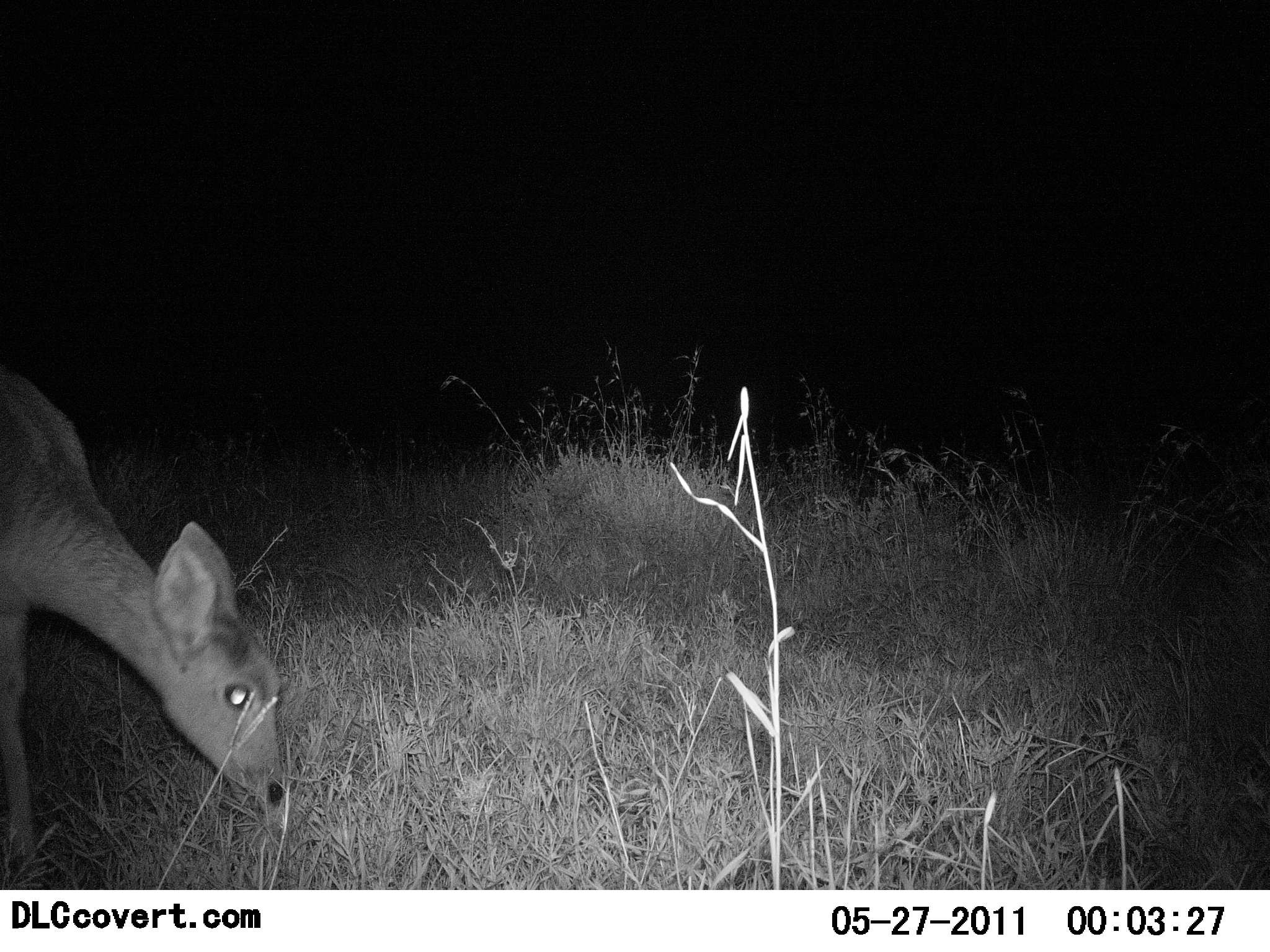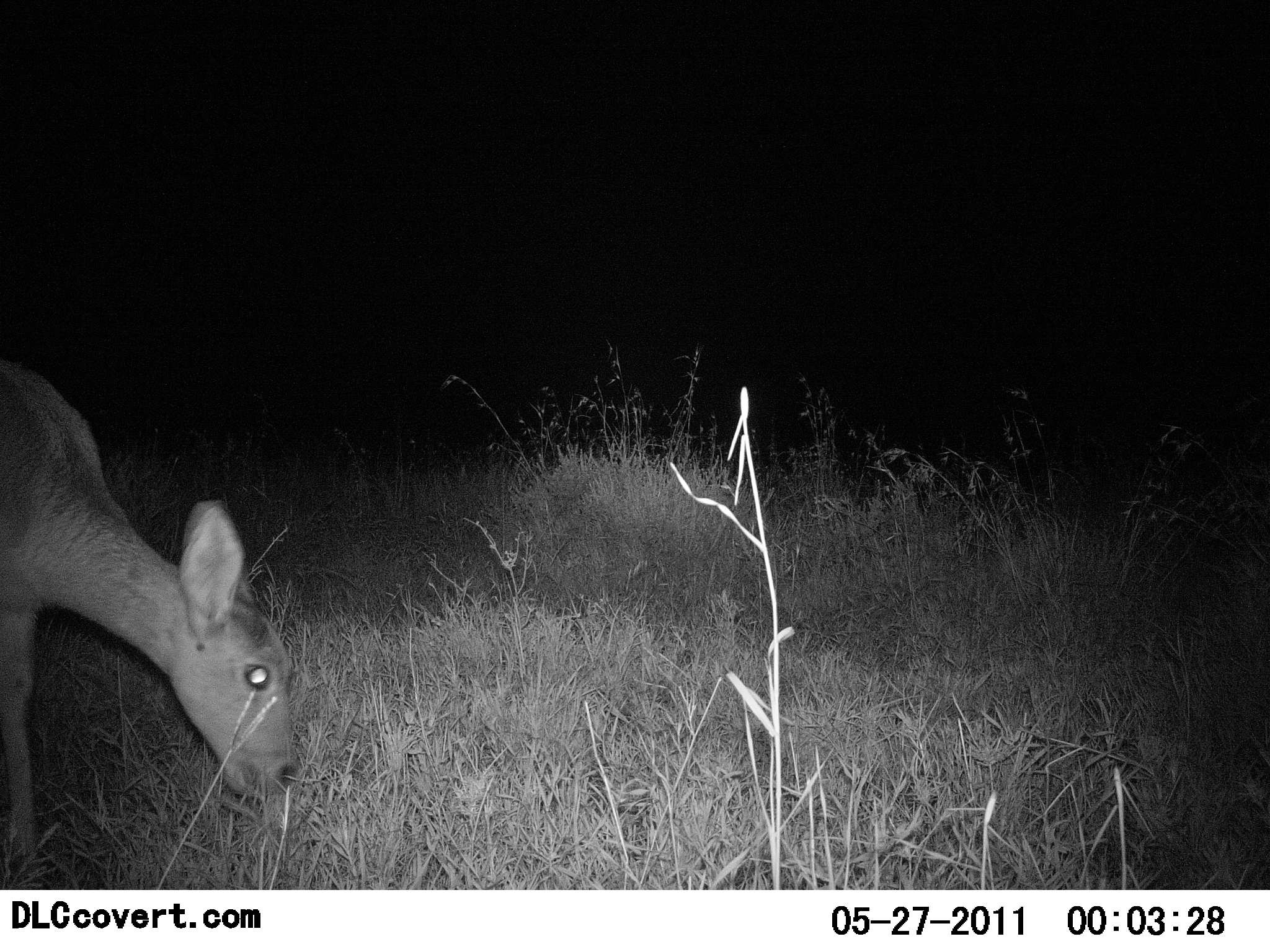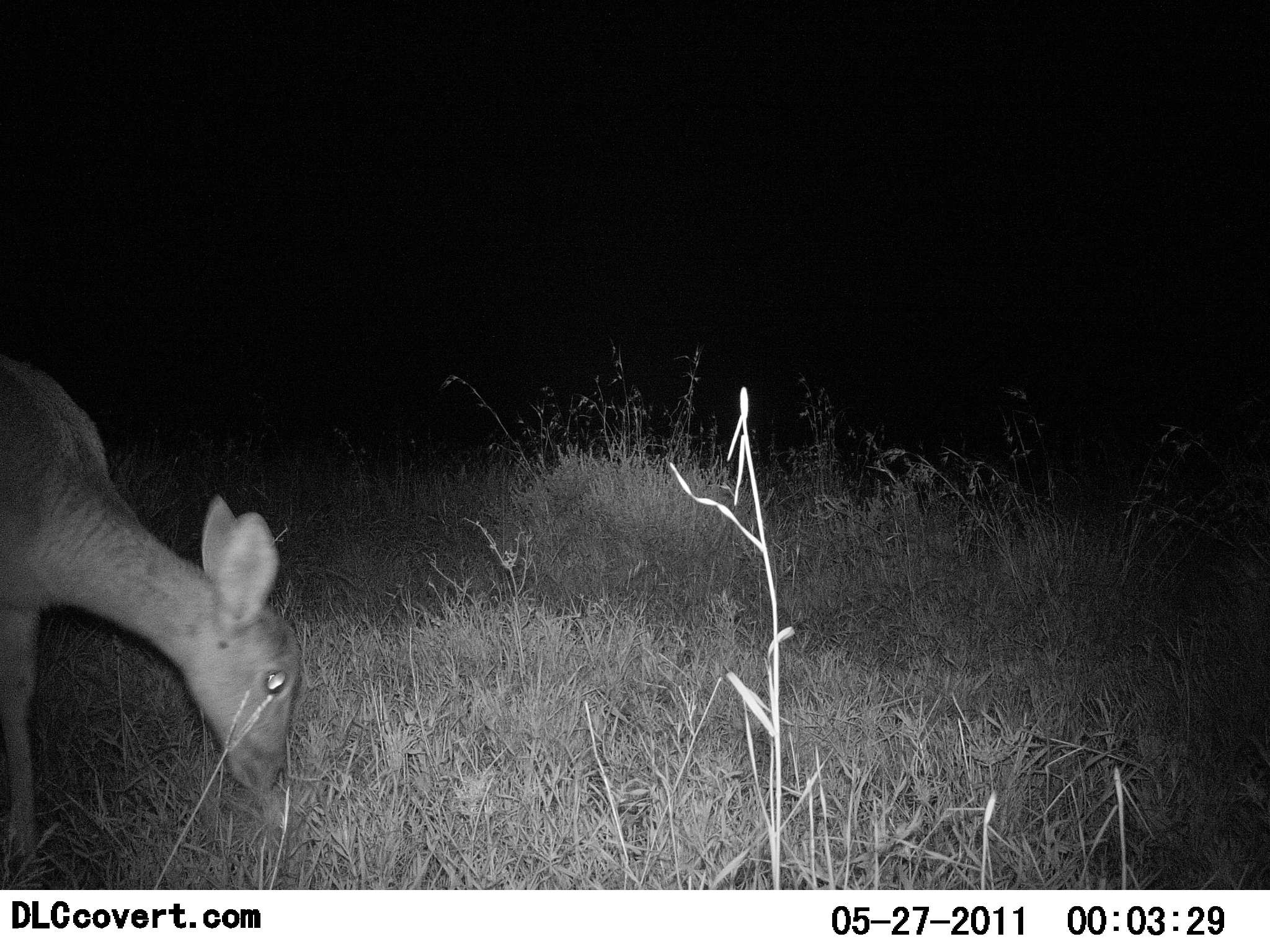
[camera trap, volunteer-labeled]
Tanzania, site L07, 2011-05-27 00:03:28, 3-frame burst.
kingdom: Animalia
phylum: Chordata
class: Mammalia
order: Artiodactyla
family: Bovidae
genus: Redunca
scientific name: Redunca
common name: reedbuck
Reedbuck (Redunca), count 1. Behavior (volunteer vote fractions): standing 23%, resting 0%, moving 0%, interacting 0%. Young present (vote fraction): 0%. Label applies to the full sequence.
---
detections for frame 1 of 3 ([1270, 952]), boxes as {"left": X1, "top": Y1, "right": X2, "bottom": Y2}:
animal: {"left": 0, "top": 372, "right": 286, "bottom": 889}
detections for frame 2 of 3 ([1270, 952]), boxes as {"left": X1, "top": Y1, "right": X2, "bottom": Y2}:
animal: {"left": 0, "top": 357, "right": 295, "bottom": 891}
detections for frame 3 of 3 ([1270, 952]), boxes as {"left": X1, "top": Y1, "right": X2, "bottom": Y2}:
animal: {"left": 0, "top": 354, "right": 302, "bottom": 879}